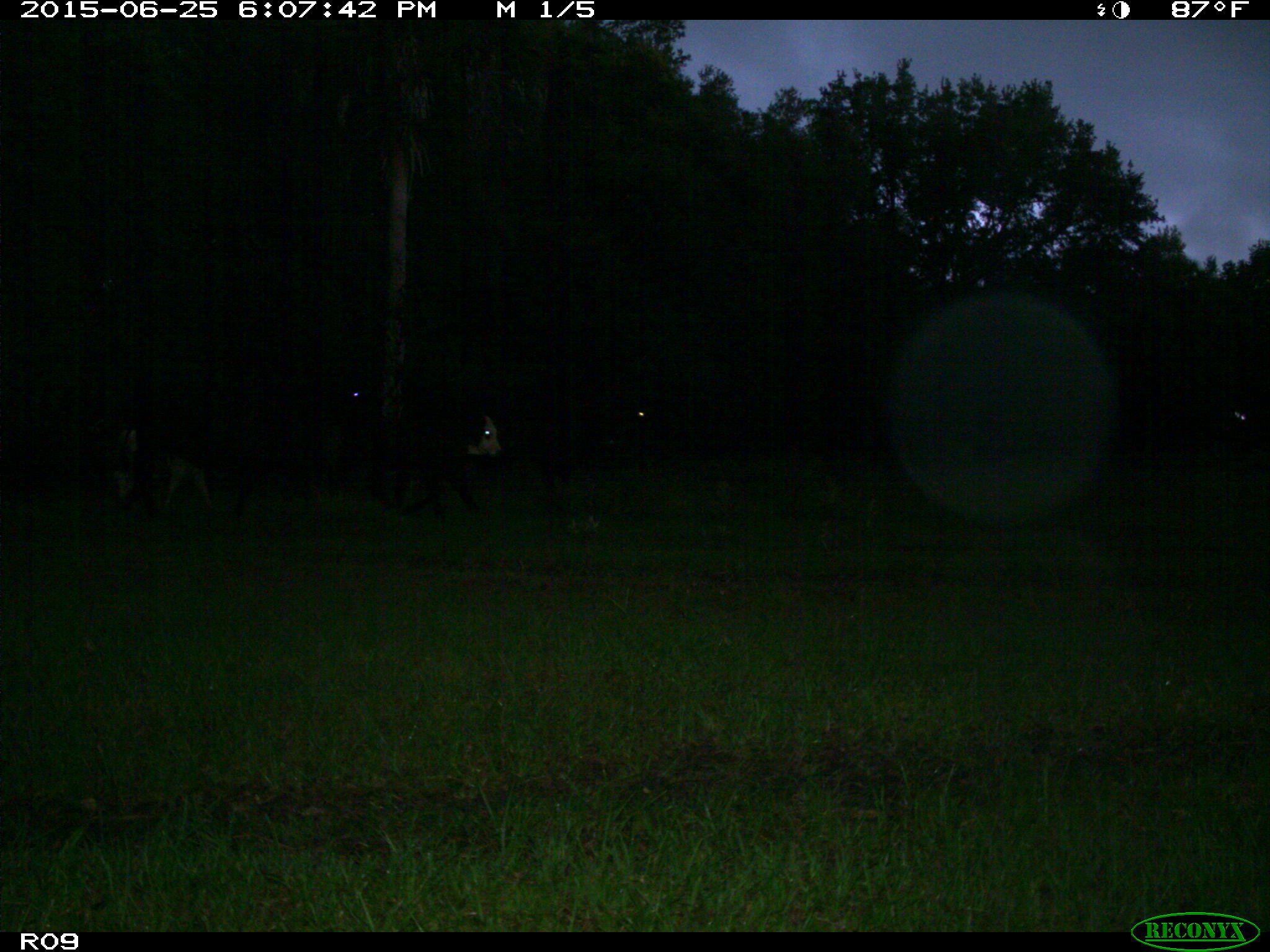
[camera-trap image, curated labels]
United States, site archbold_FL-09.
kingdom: Animalia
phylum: Chordata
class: Mammalia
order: Artiodactyla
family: Bovidae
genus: Bos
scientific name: Bos taurus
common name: domestic cow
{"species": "Bos taurus (domestic cow)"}